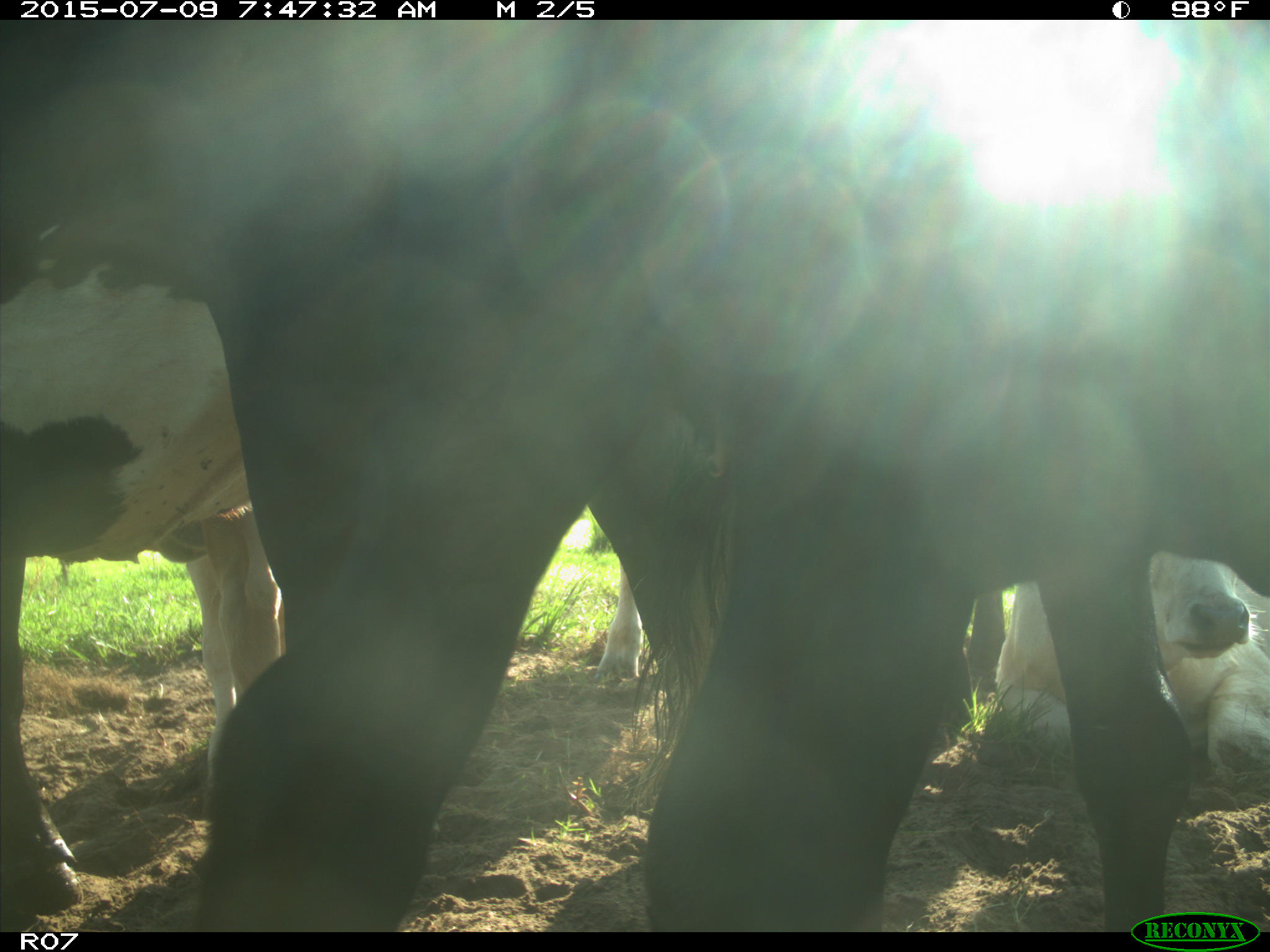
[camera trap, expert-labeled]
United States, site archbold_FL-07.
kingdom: Animalia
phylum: Chordata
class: Mammalia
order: Artiodactyla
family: Bovidae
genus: Bos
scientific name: Bos taurus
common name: domestic cow